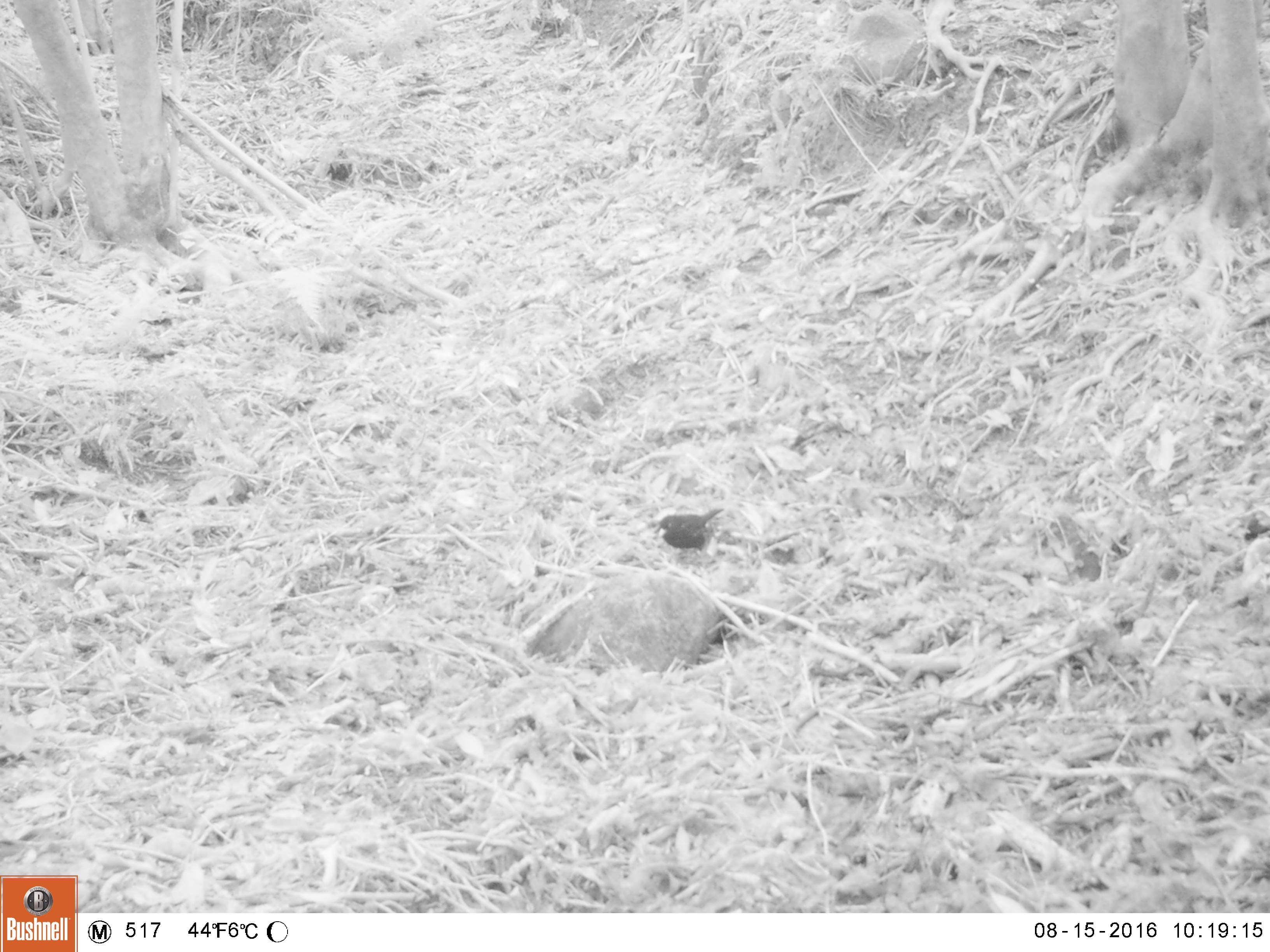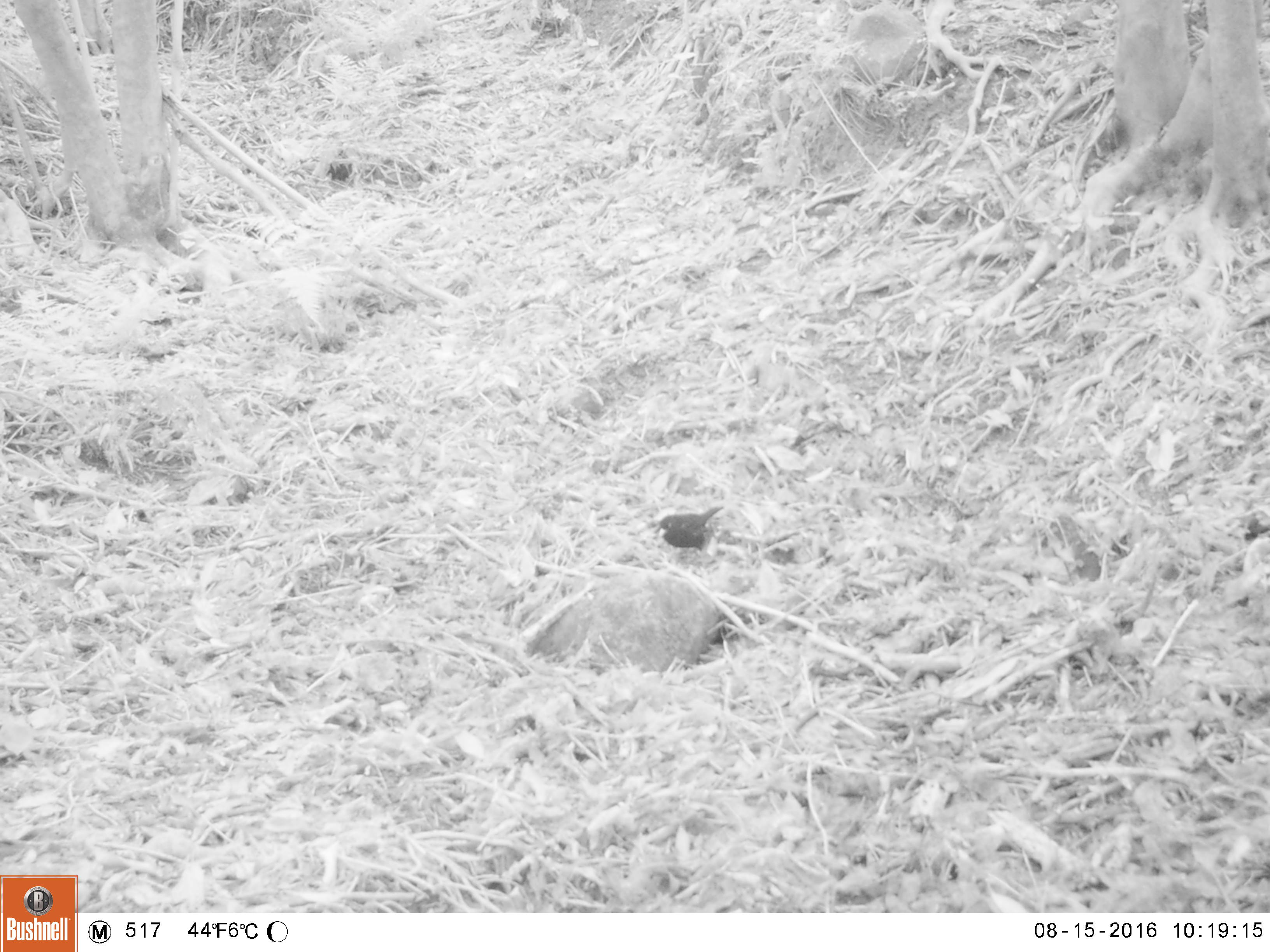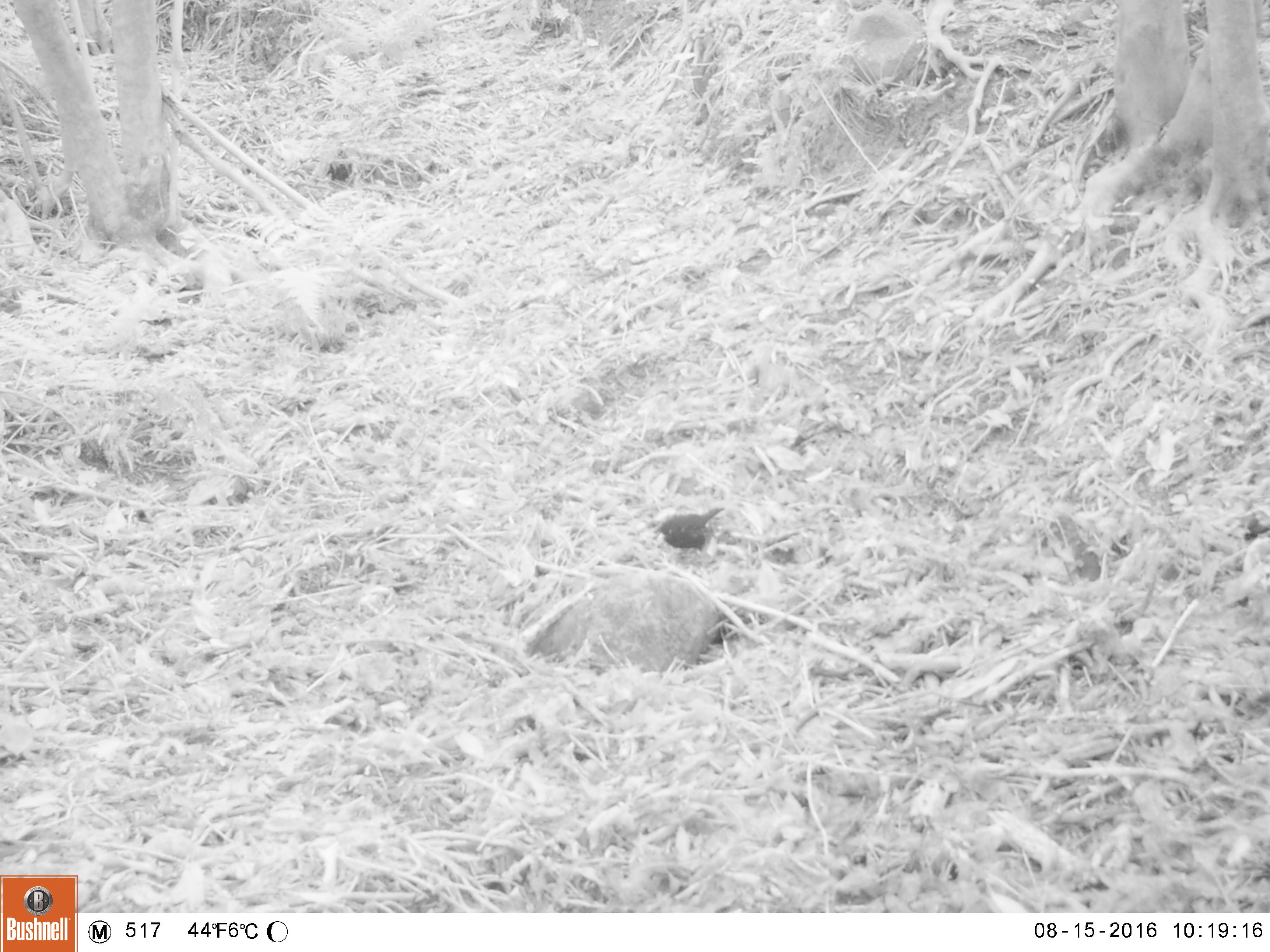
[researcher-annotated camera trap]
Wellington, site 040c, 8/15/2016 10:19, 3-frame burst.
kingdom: Animalia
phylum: Chordata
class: Aves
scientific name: Aves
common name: bird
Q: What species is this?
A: Bird (Aves).